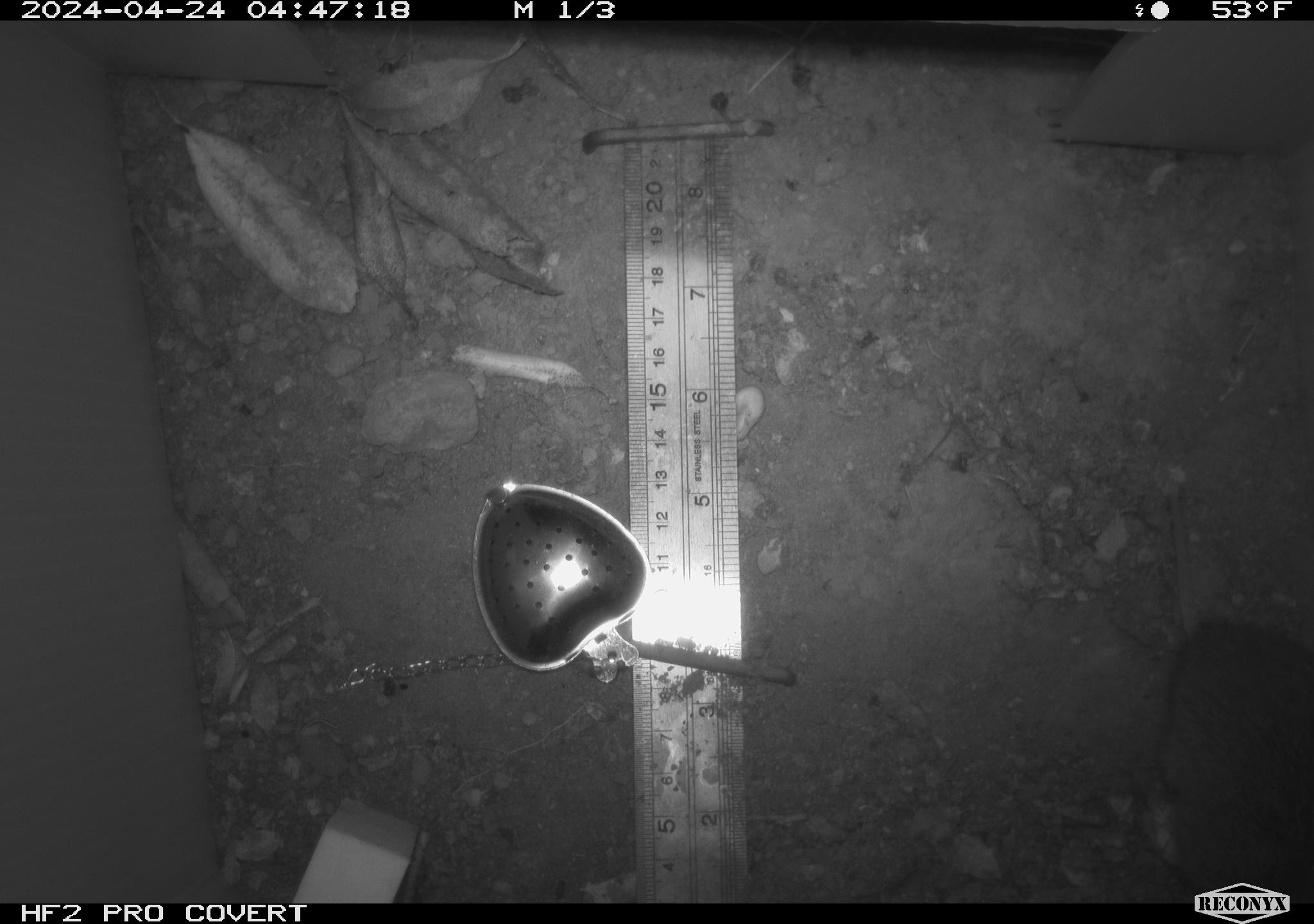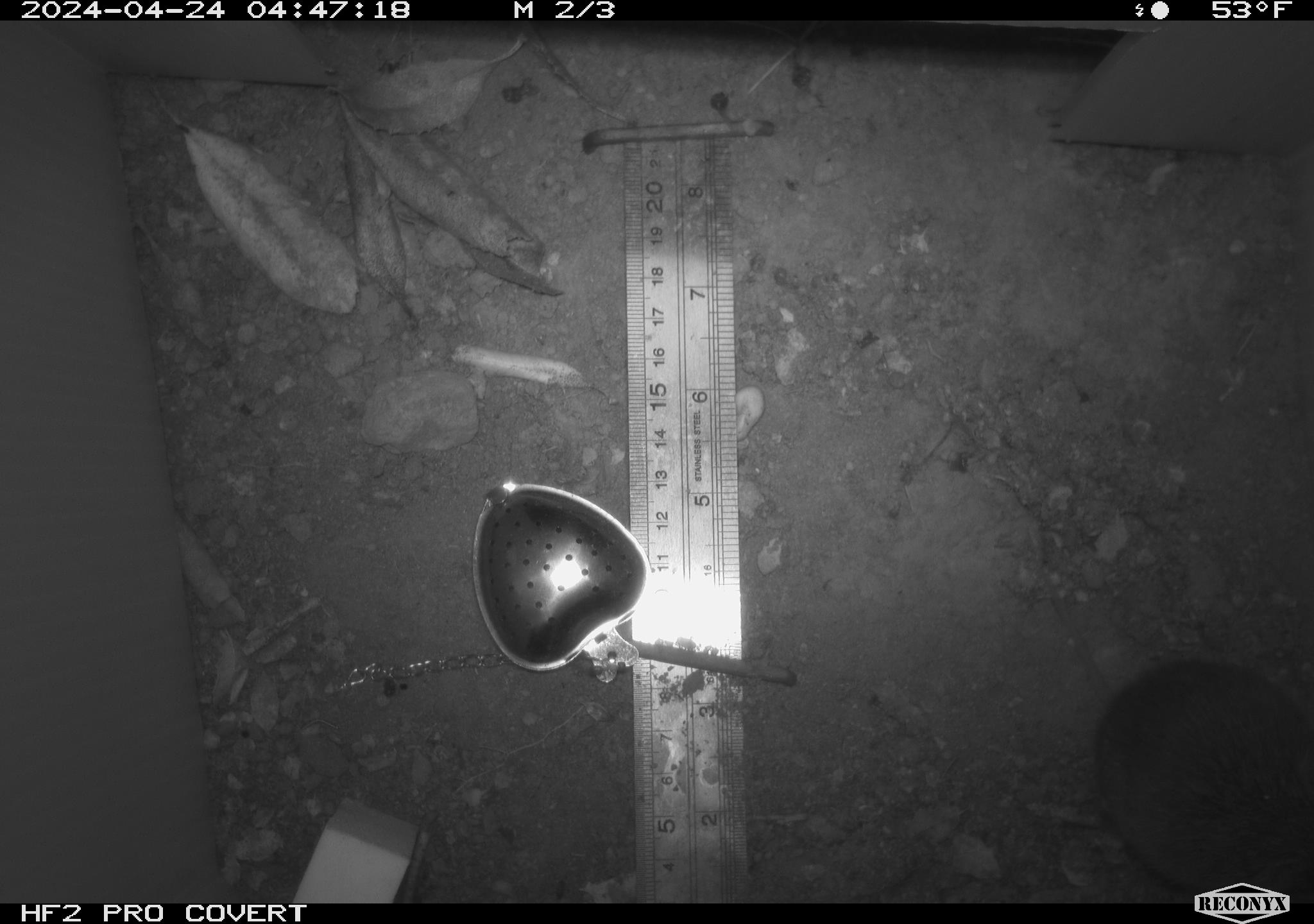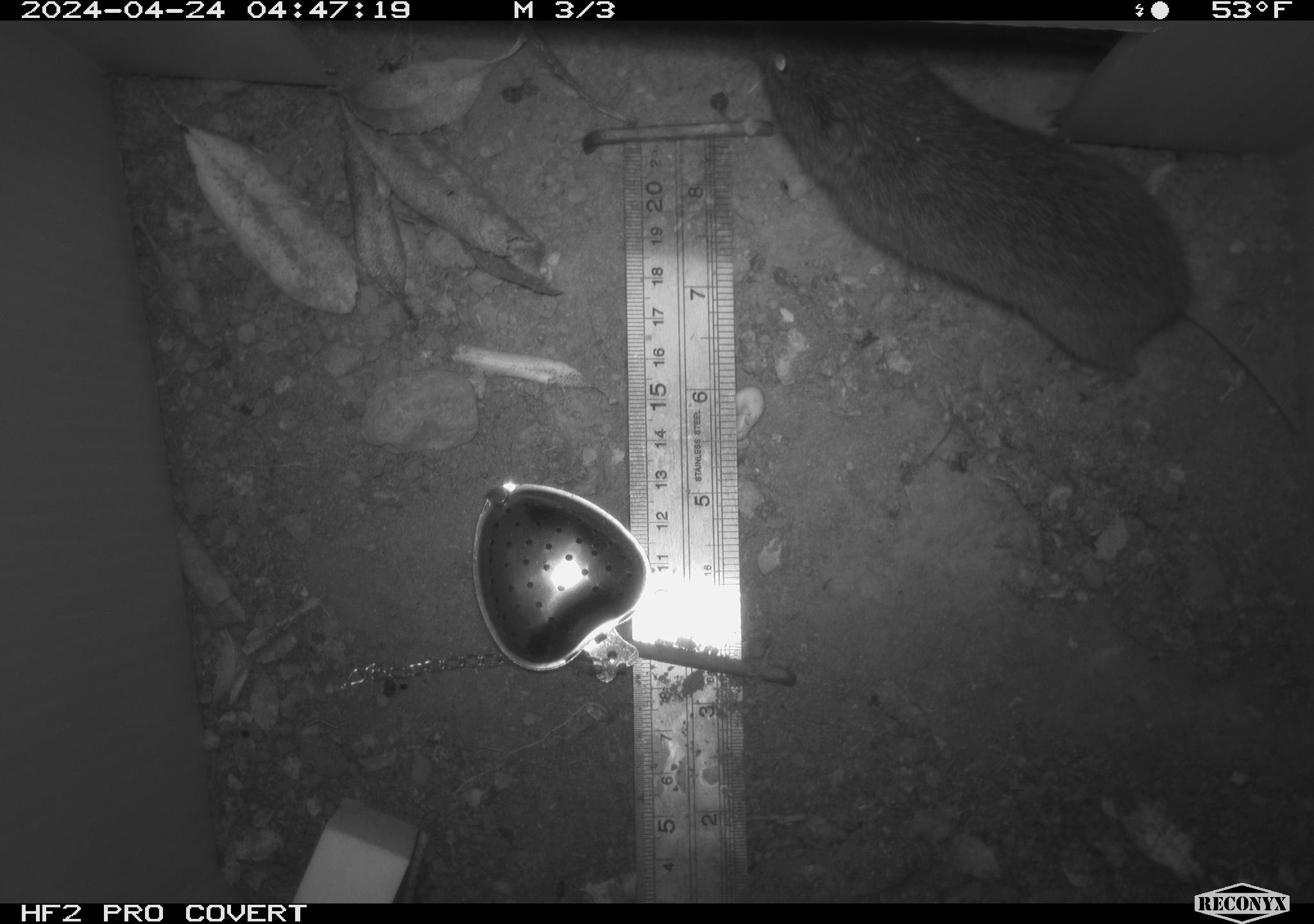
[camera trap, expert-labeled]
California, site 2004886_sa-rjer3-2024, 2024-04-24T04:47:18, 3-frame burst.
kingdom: Animalia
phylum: Chordata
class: Mammalia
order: Rodentia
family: Cricetidae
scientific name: Arvicolinae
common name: voles, lemmings, and muskrats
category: arvicolinae subfamily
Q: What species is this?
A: Arvicolinae subfamily (voles, lemmings, and muskrats) (Arvicolinae).